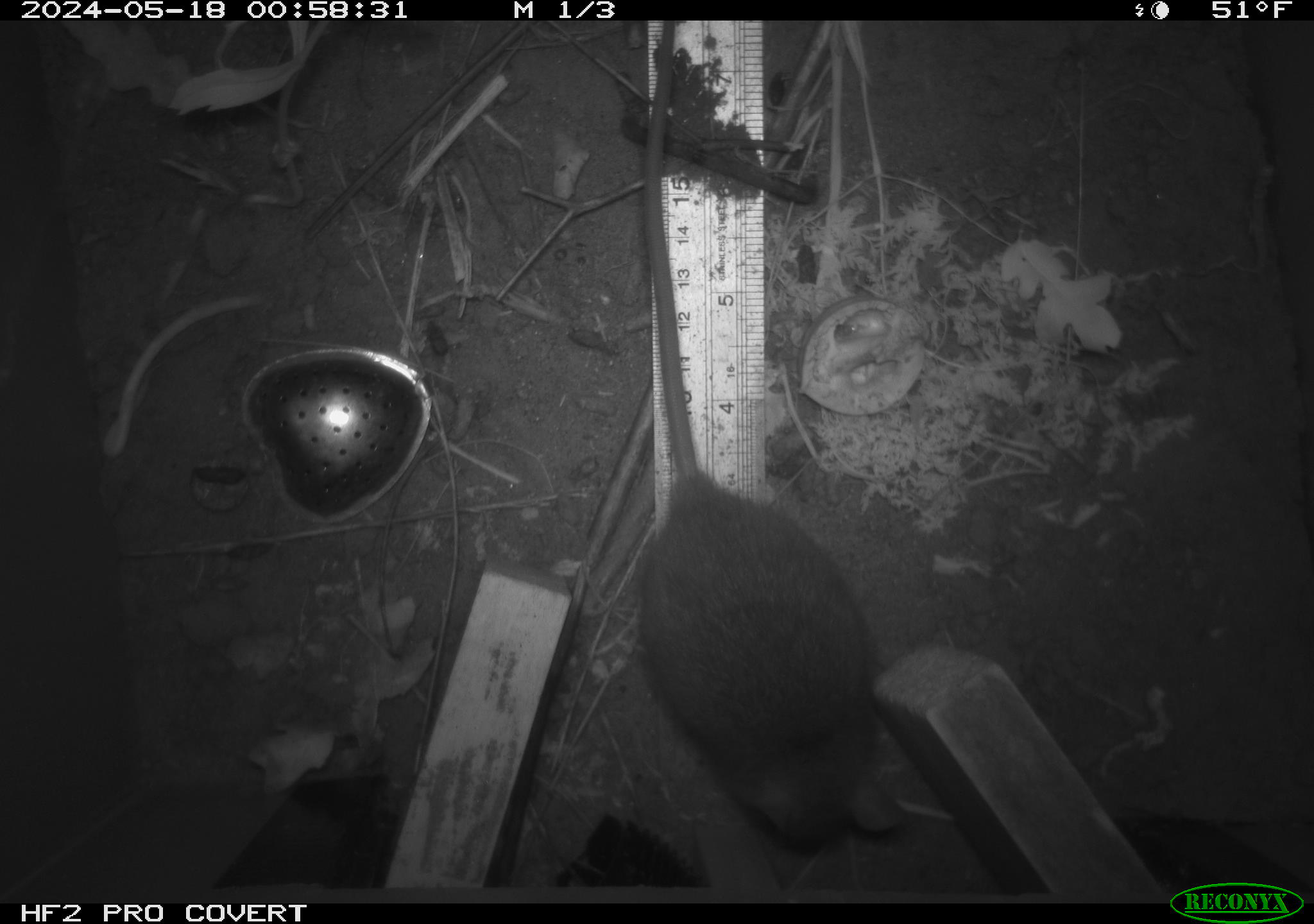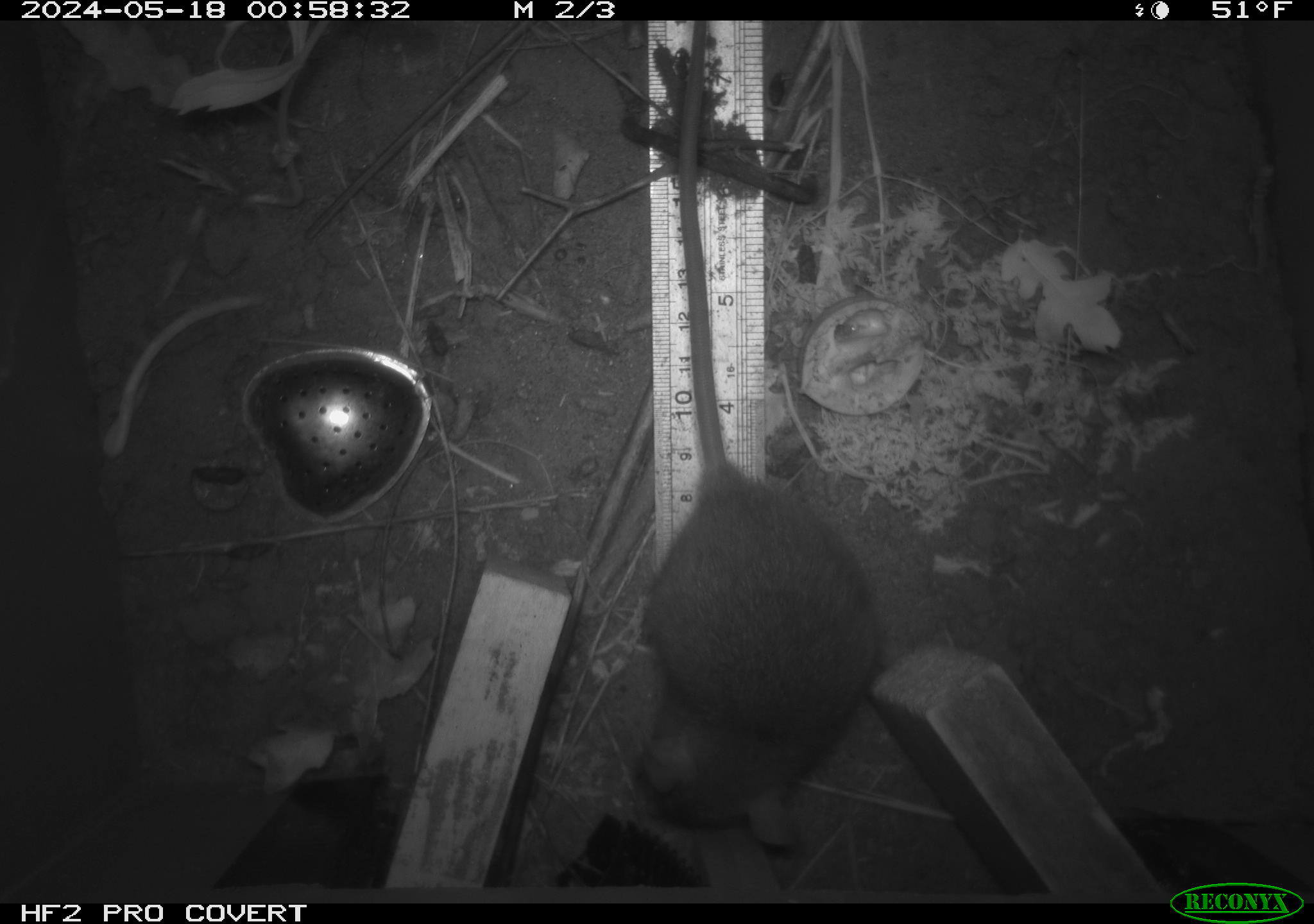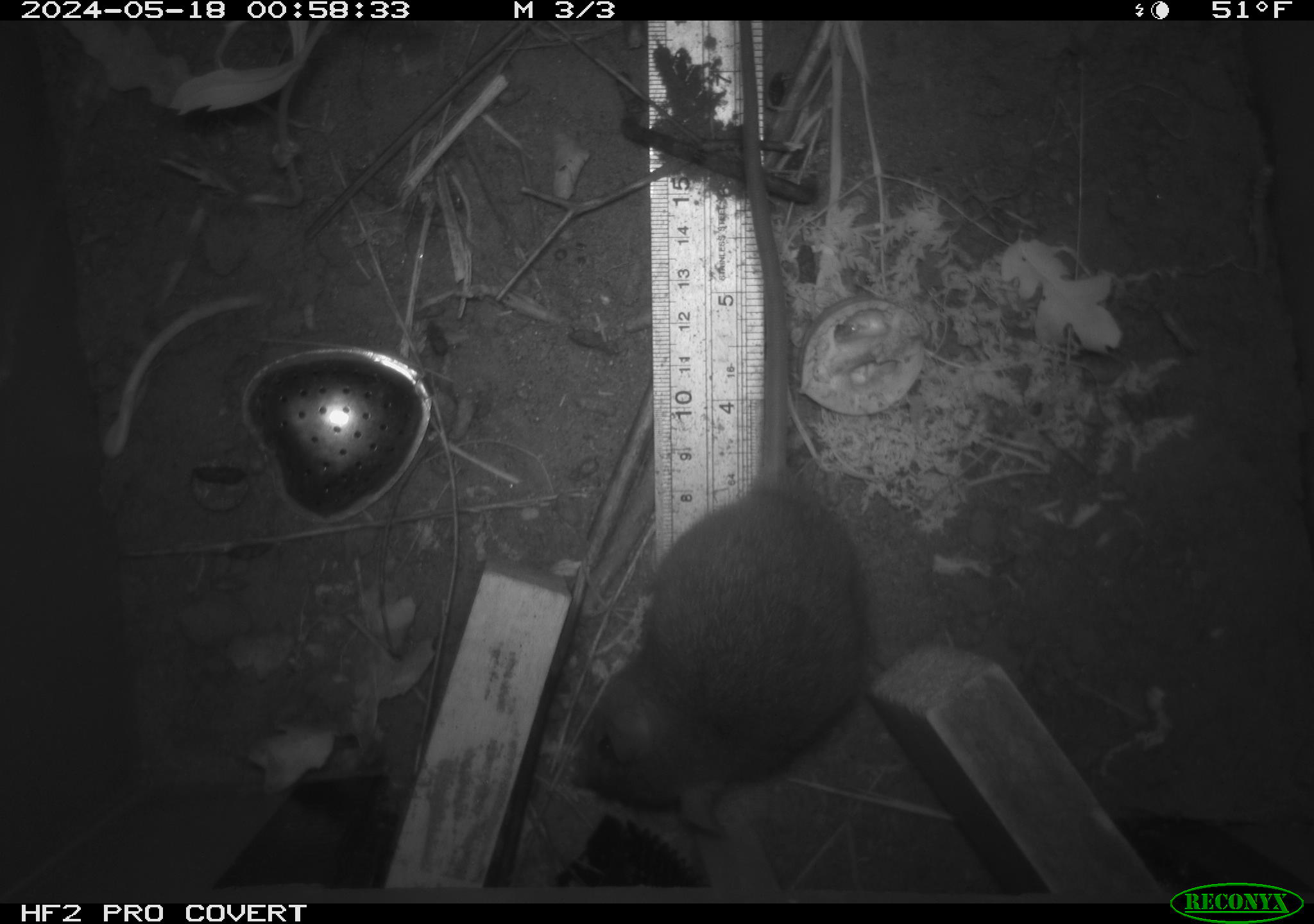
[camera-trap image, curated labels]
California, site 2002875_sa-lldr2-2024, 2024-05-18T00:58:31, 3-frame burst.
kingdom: Animalia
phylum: Chordata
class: Mammalia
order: Rodentia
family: Muridae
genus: Rattus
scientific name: Rattus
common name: rat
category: rattus species